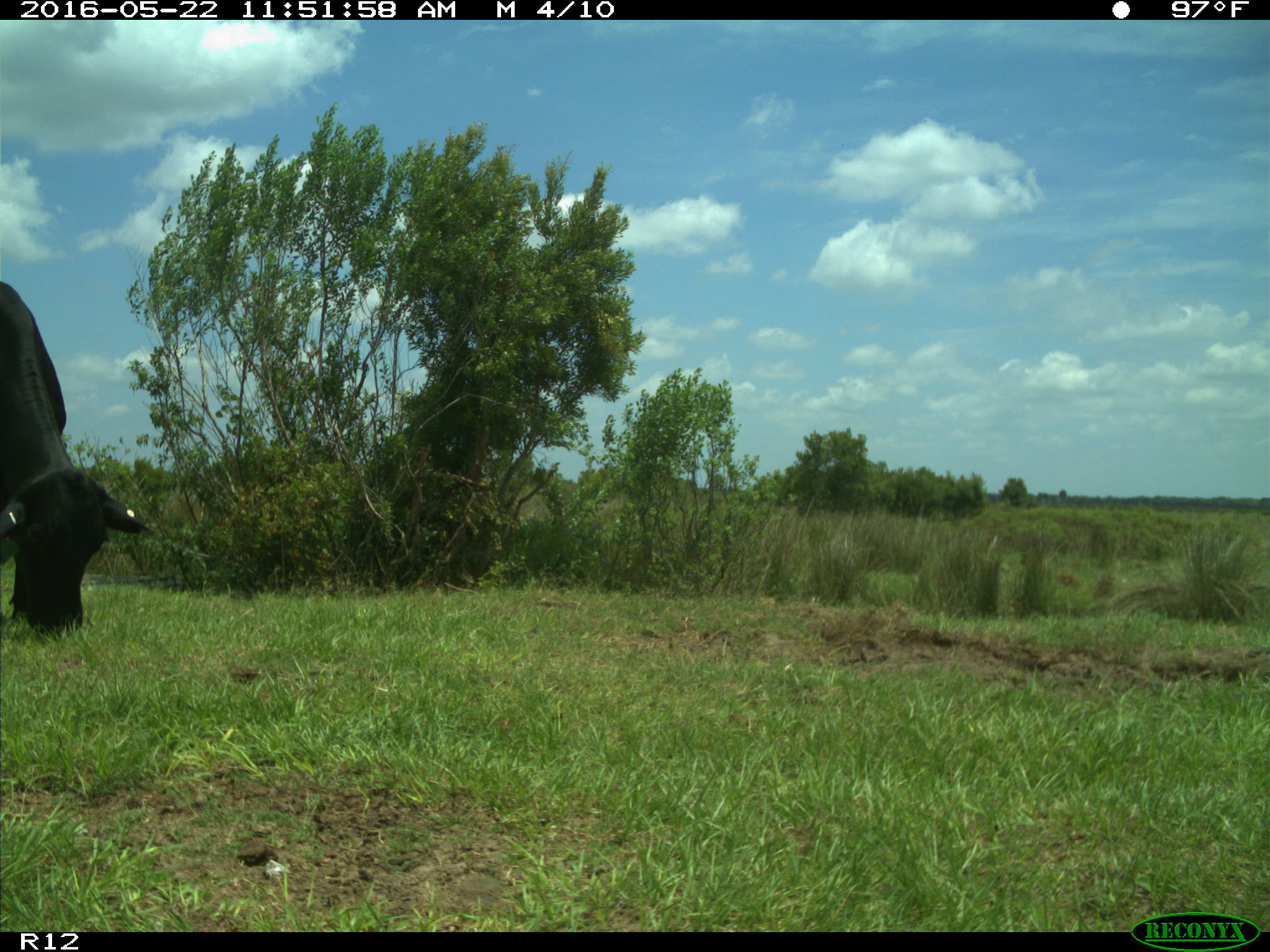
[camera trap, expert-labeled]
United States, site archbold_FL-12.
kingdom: Animalia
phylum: Chordata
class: Mammalia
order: Artiodactyla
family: Bovidae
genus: Bos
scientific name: Bos taurus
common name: domestic cow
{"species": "Bos taurus (domestic cow)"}